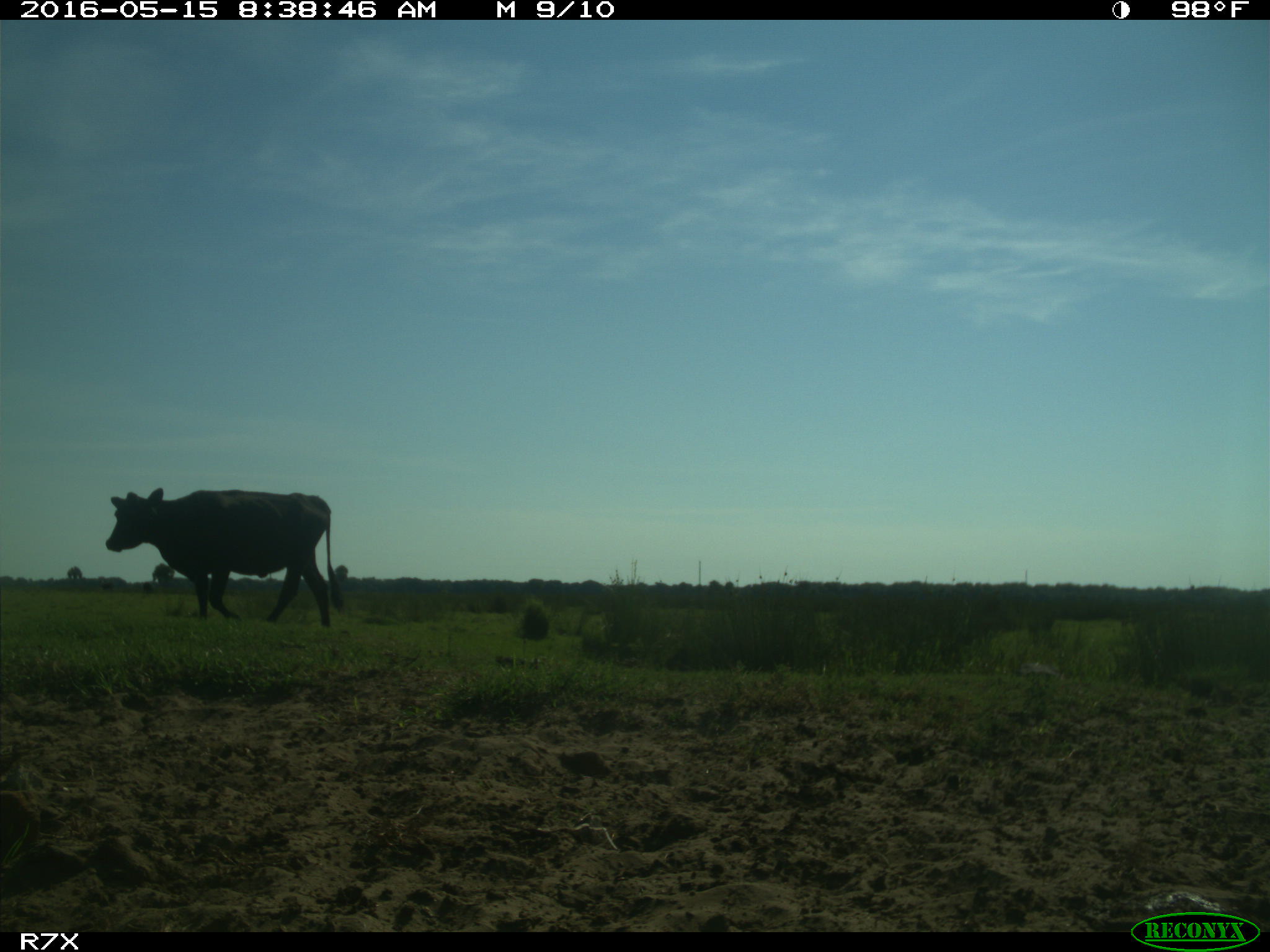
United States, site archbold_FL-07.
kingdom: Animalia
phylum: Chordata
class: Mammalia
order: Artiodactyla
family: Bovidae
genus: Bos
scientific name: Bos taurus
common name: domestic cow